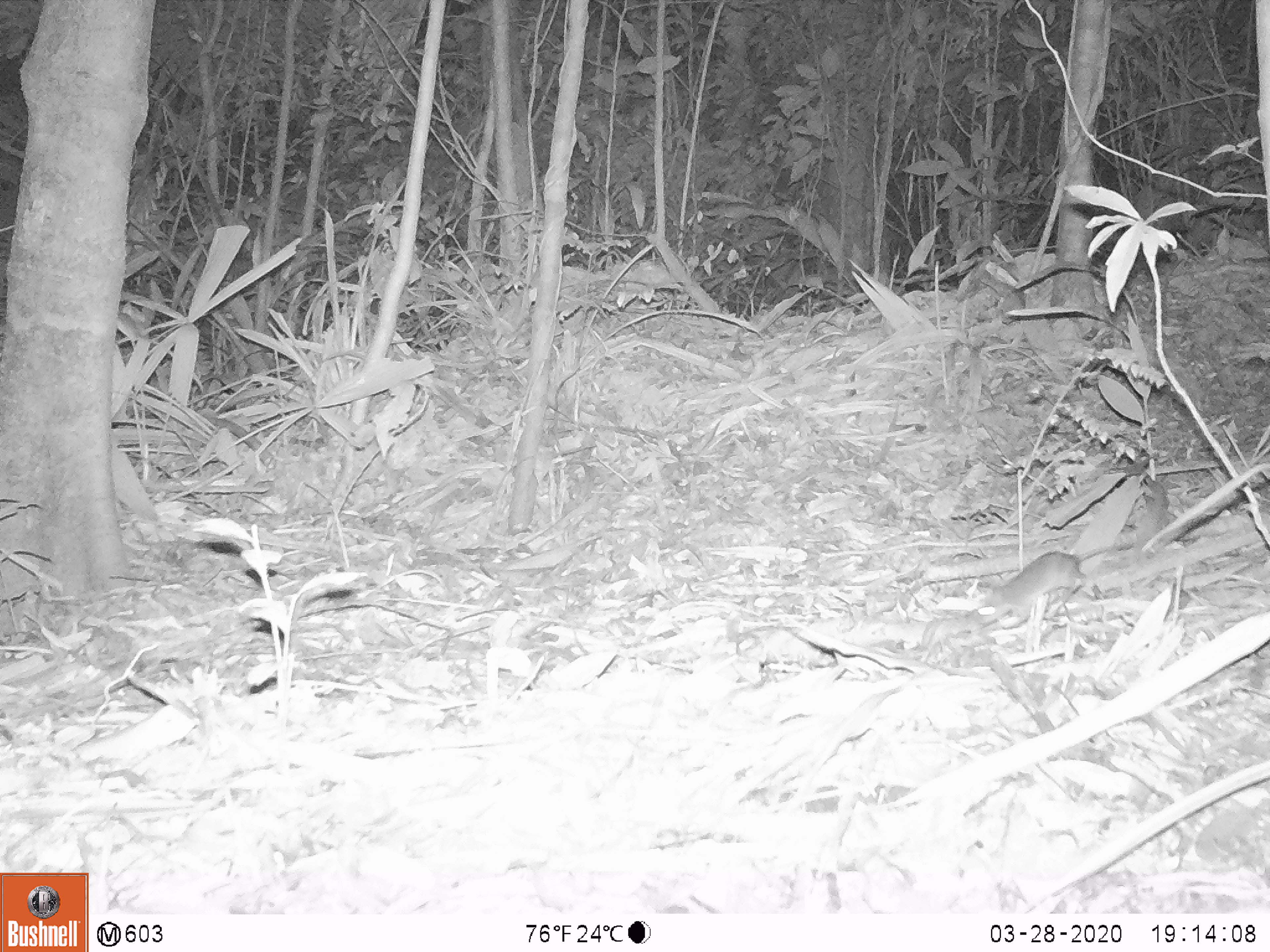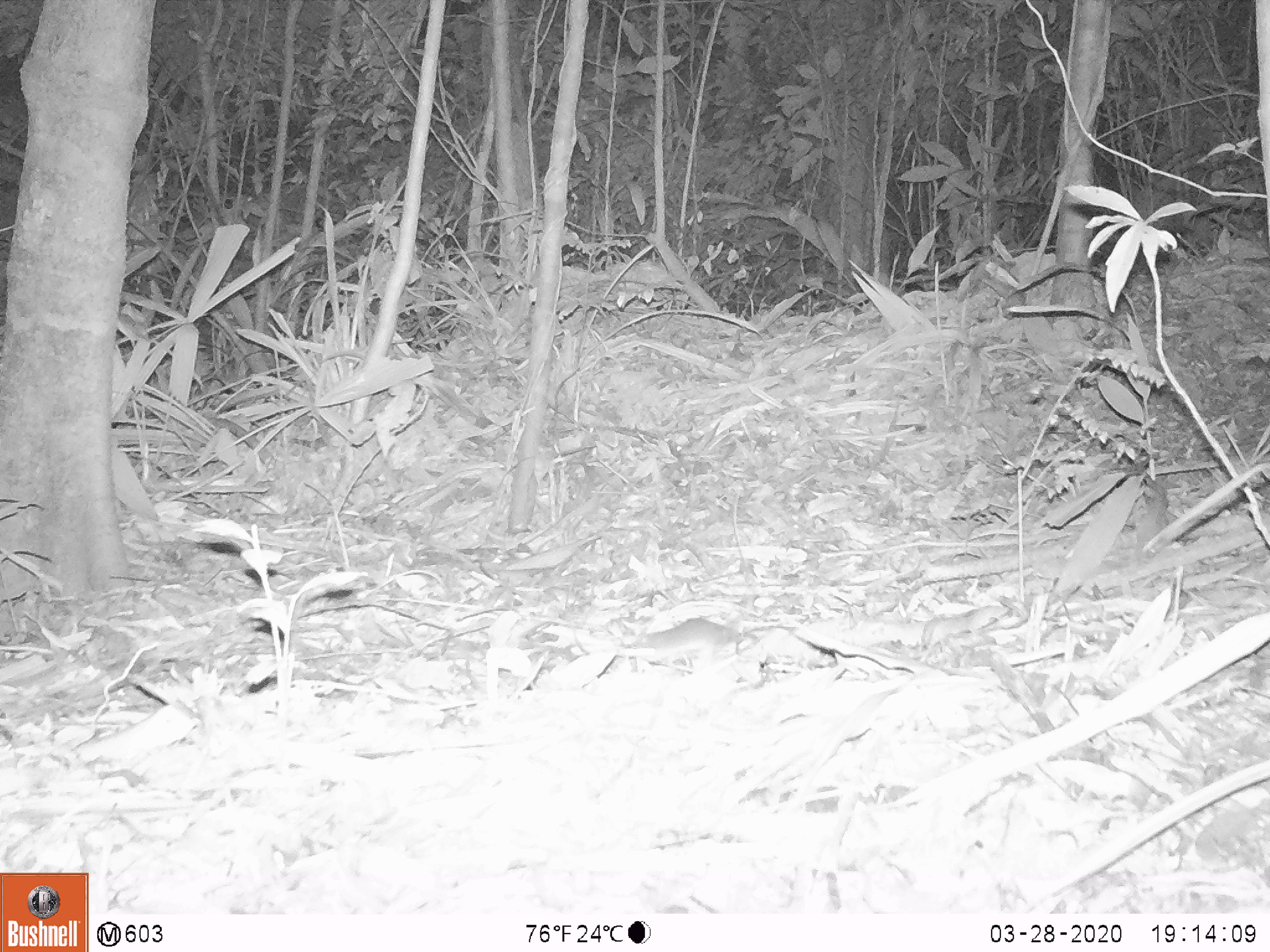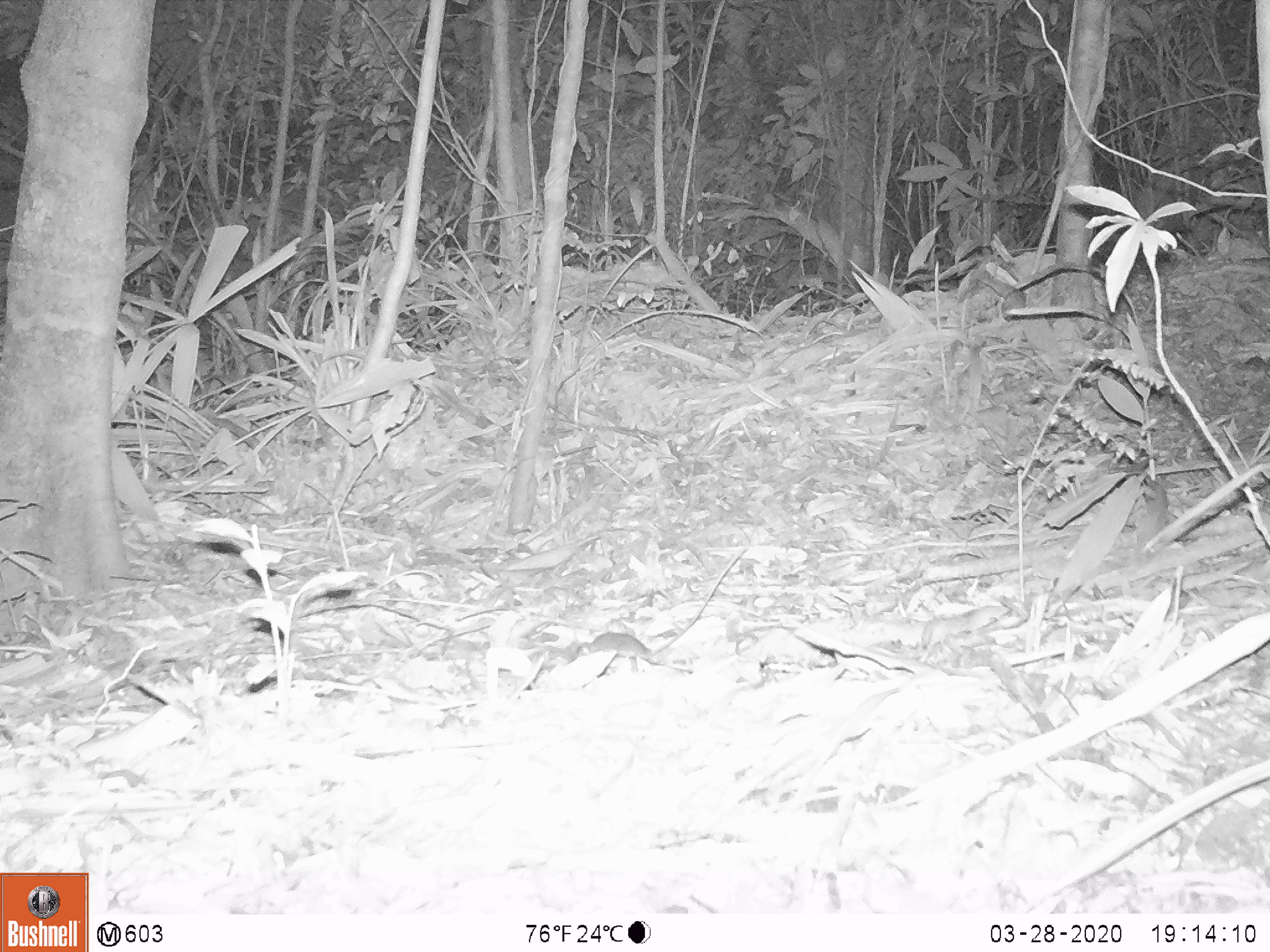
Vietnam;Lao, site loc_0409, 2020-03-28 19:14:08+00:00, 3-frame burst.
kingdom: Animalia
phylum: Chordata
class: Mammalia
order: Rodentia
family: Muridae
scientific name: Muridae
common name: old-world mice and rats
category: unidentified murid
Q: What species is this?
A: Unidentified murid (old-world mice and rats) (Muridae).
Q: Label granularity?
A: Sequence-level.